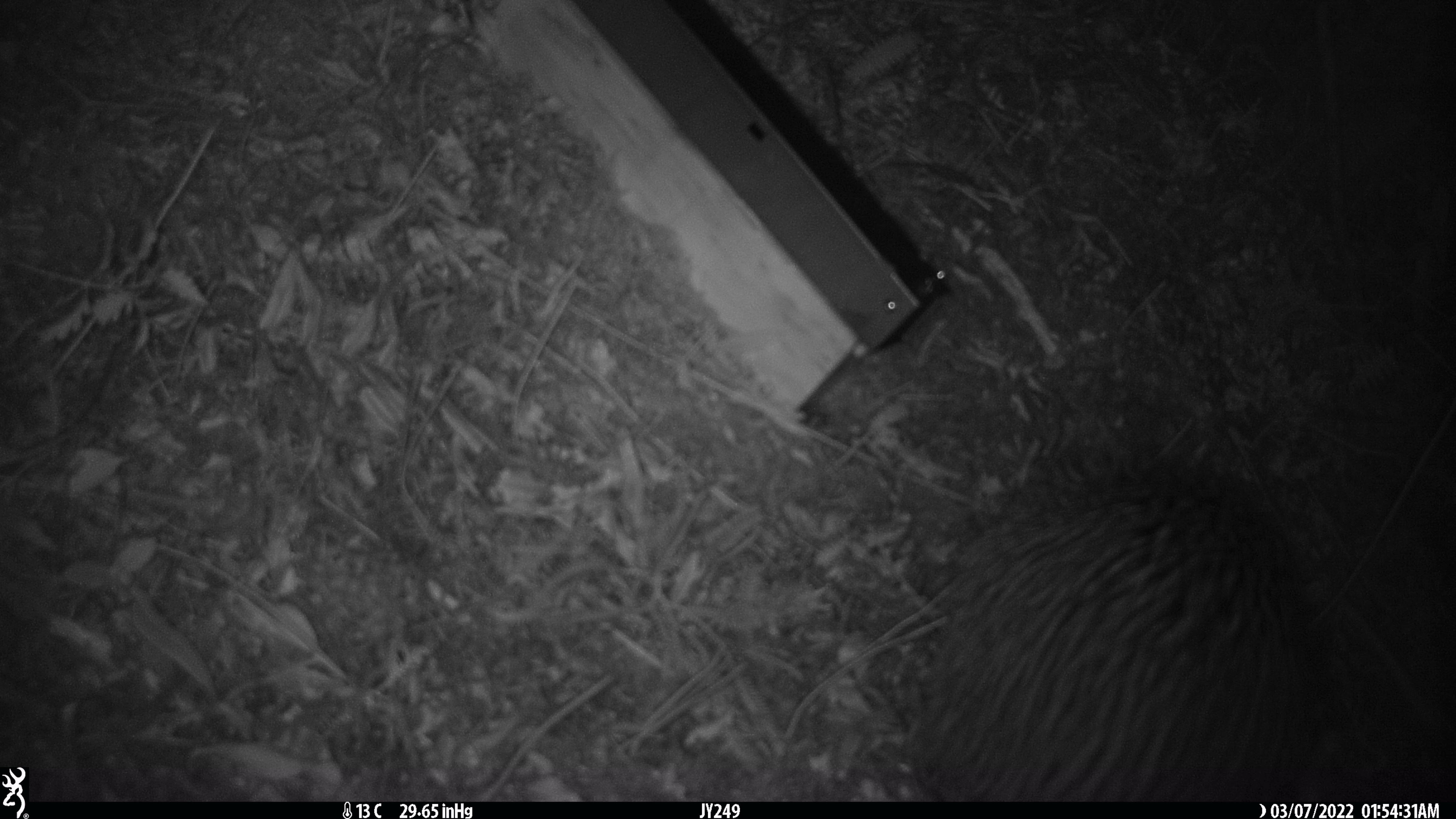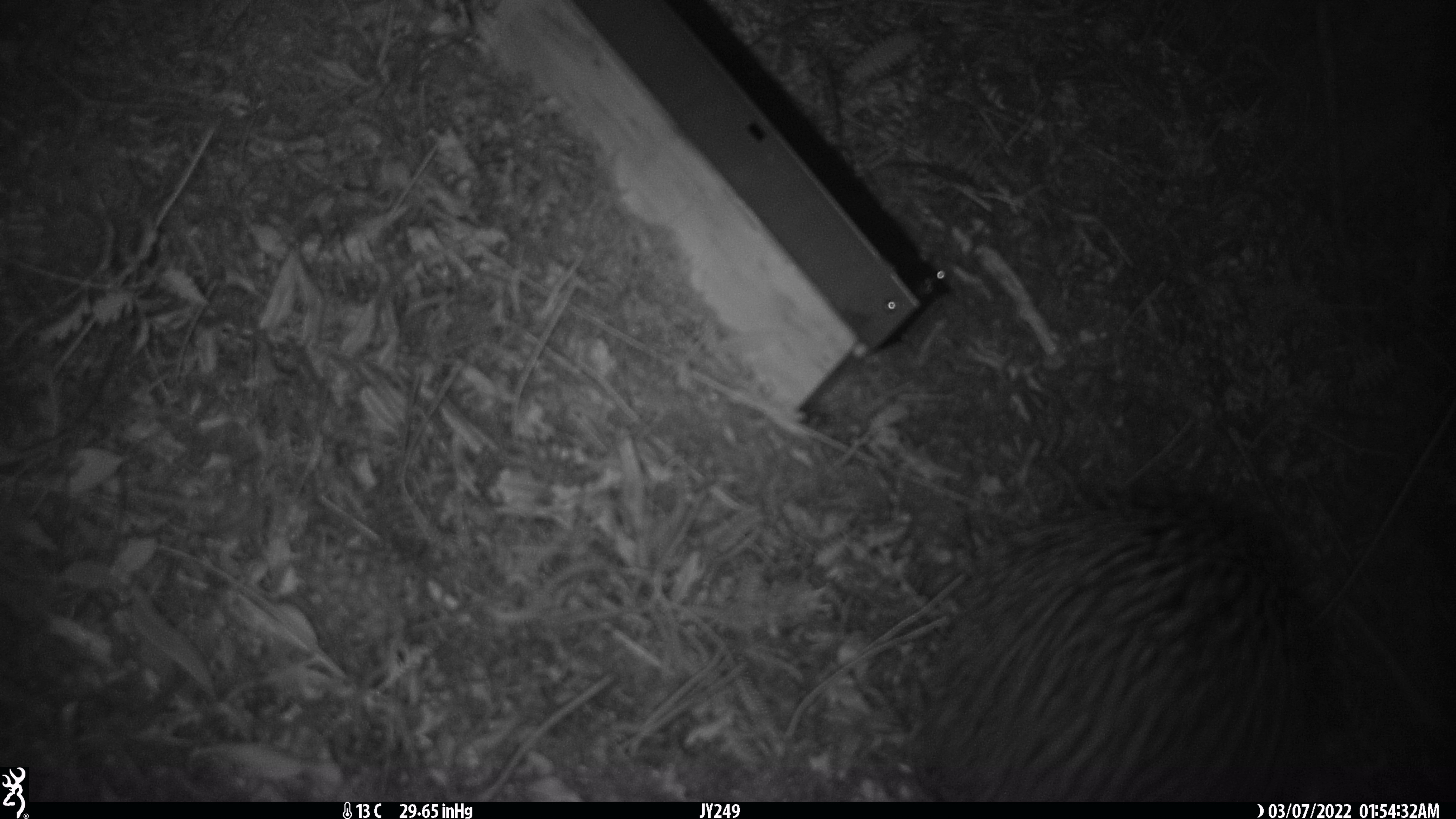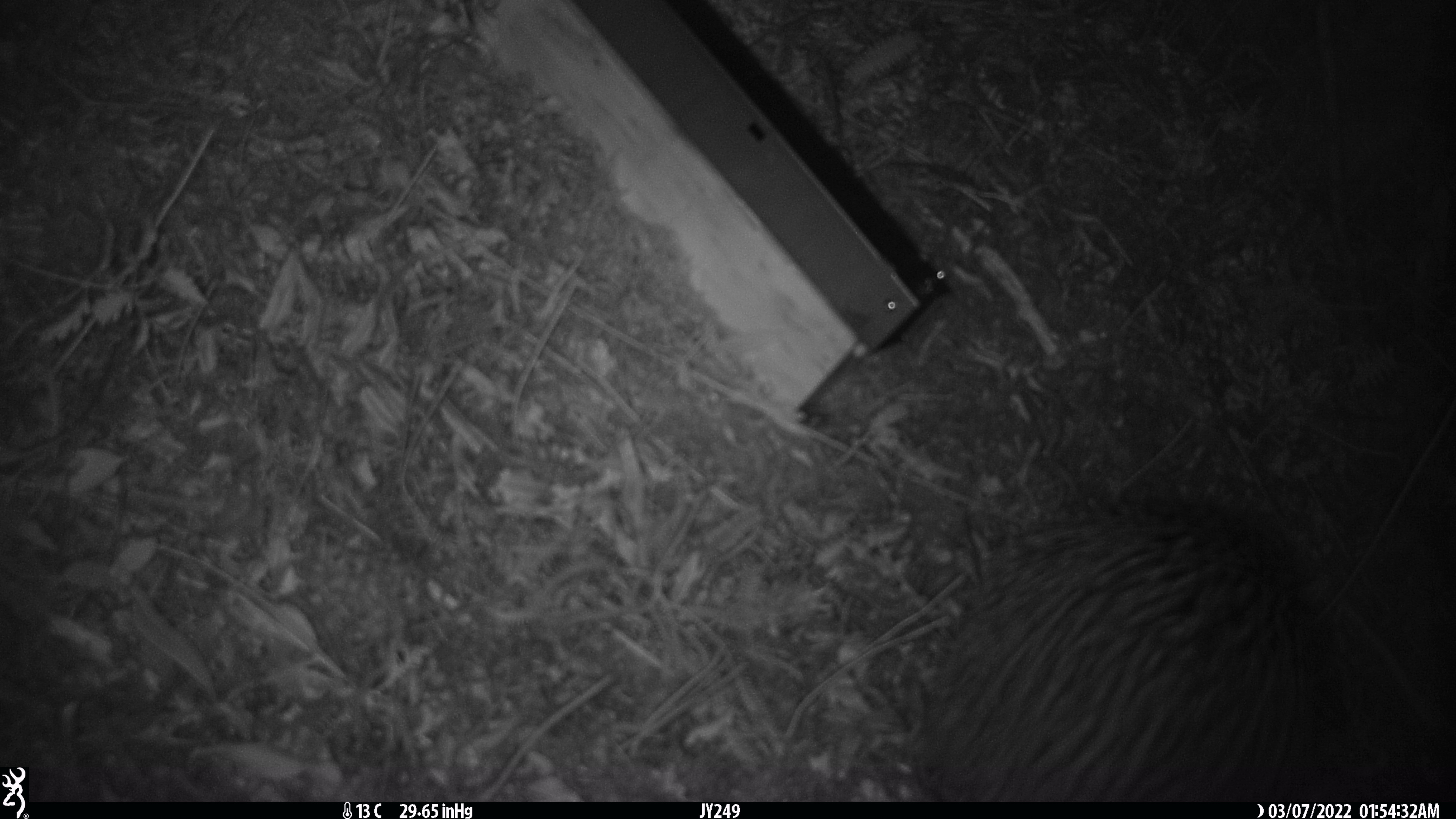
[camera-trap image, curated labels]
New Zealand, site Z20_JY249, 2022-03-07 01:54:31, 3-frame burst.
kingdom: Animalia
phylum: Chordata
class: Aves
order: Apterygiformes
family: Apterygidae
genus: Apteryx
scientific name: Apteryx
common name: kiwi